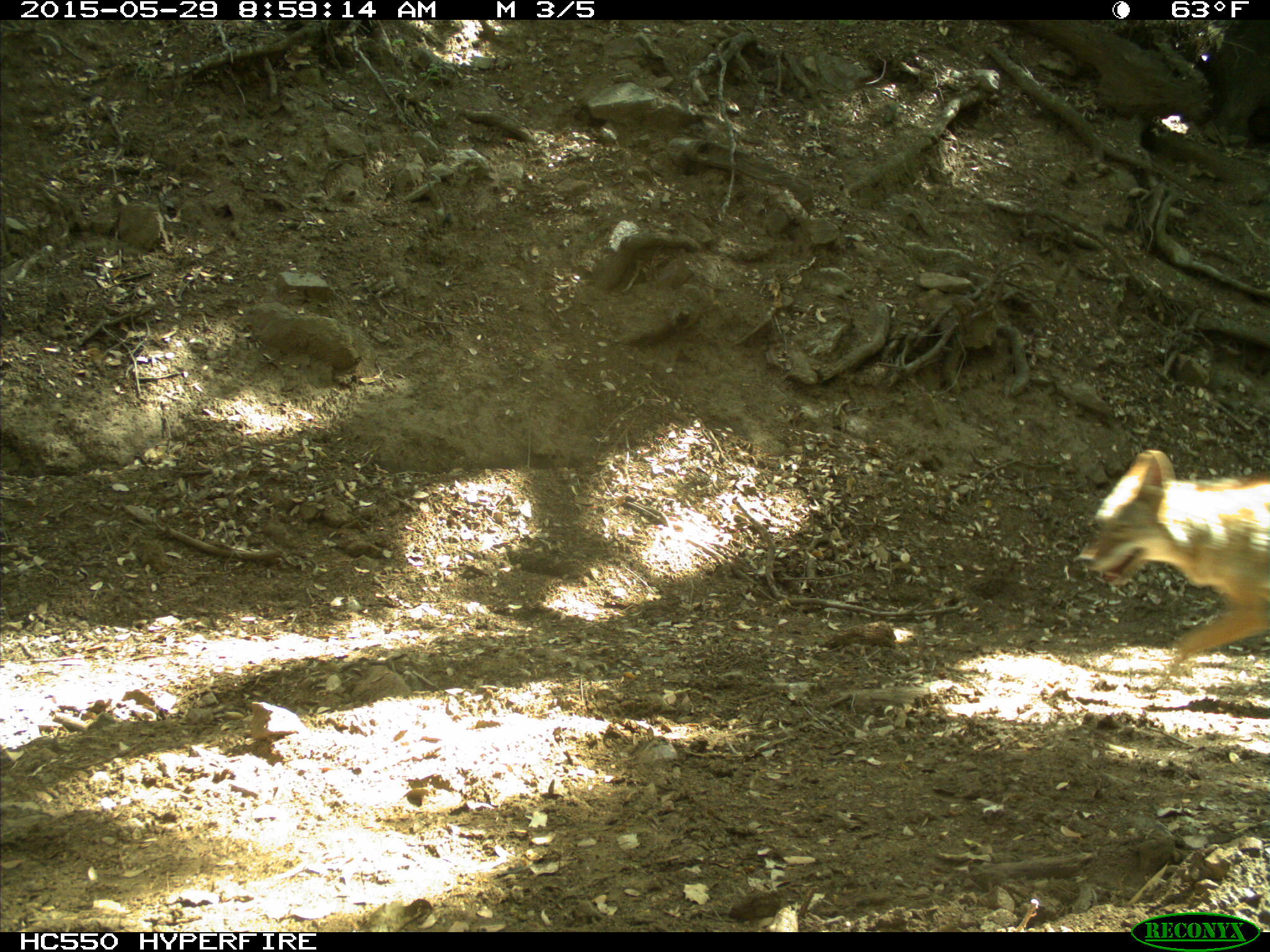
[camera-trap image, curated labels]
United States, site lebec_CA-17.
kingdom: Animalia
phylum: Chordata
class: Mammalia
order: Carnivora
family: Canidae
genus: Canis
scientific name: Canis latrans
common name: coyote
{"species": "Canis latrans (coyote)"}